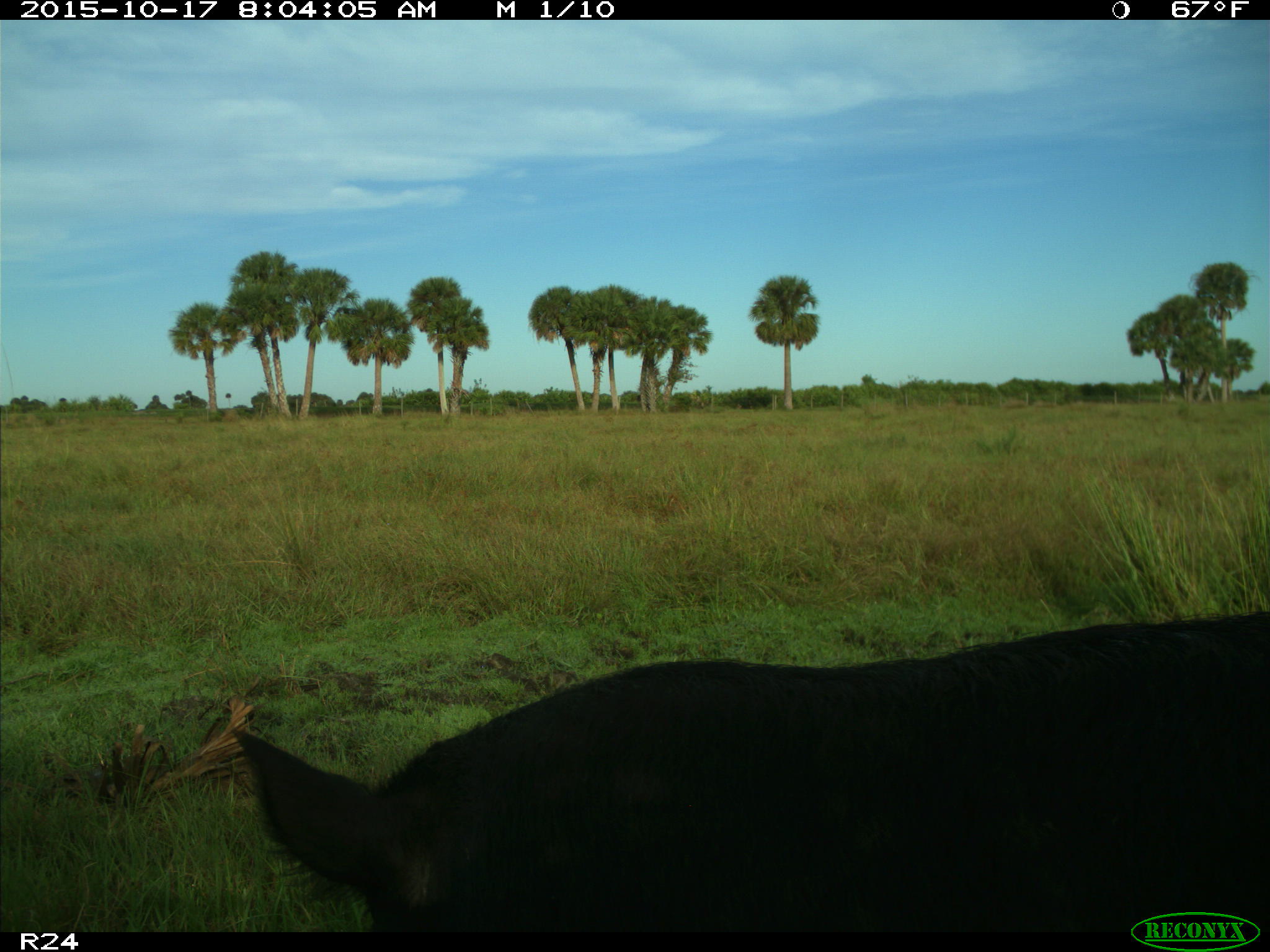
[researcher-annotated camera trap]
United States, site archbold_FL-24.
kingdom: Animalia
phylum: Chordata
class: Mammalia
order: Artiodactyla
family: Suidae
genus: Sus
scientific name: Sus scrofa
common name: wild boar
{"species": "Sus scrofa (wild boar)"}